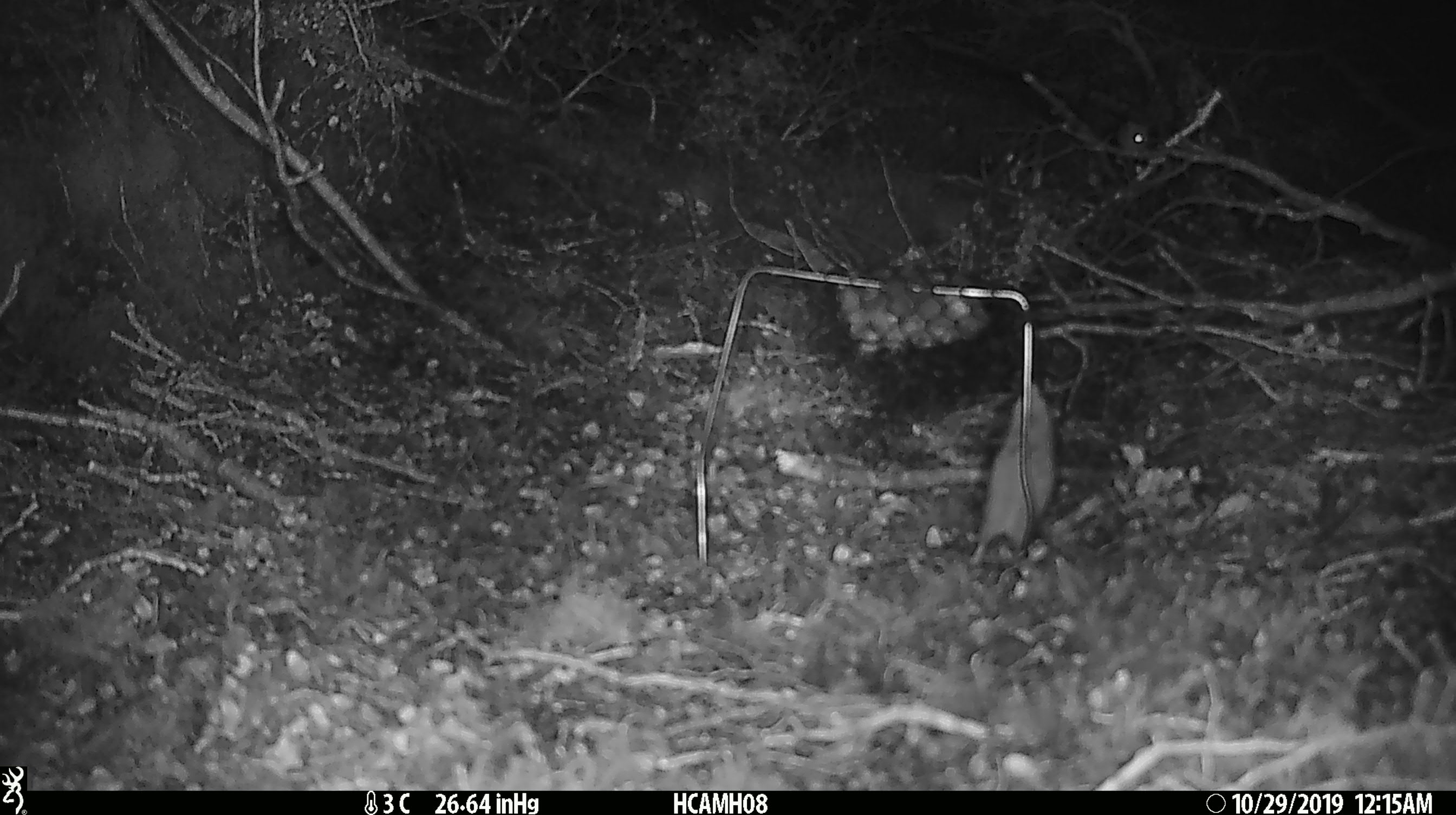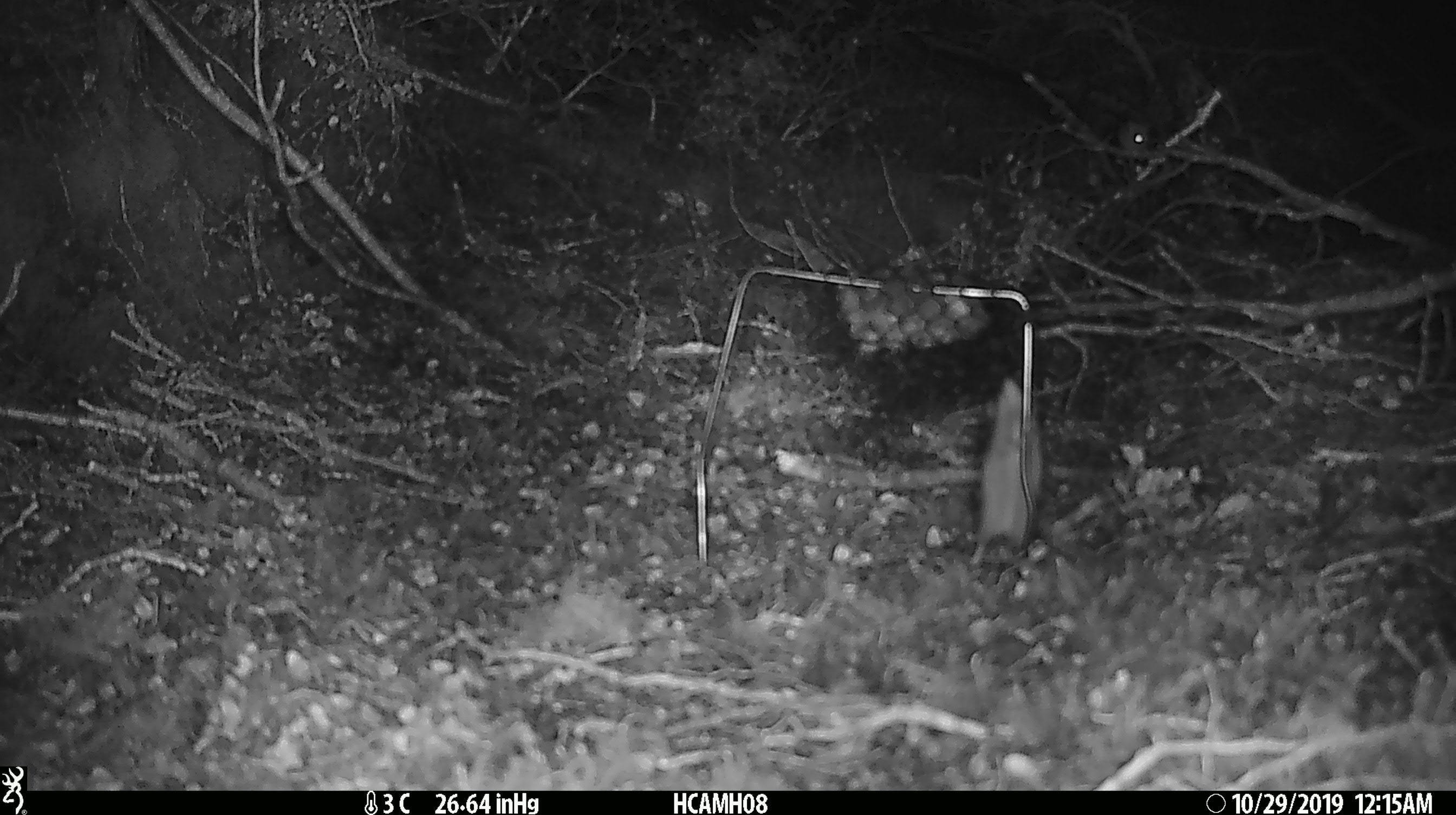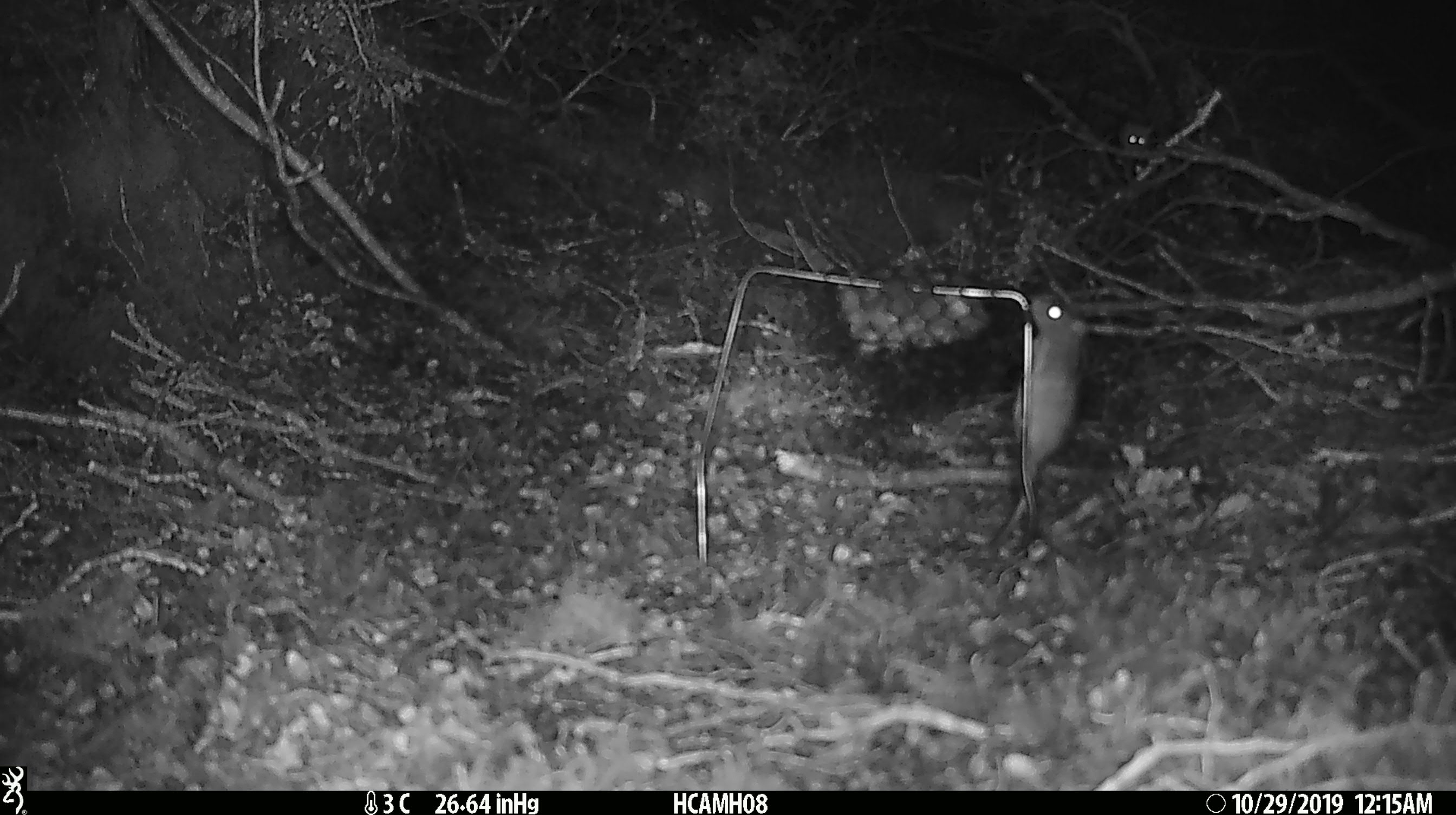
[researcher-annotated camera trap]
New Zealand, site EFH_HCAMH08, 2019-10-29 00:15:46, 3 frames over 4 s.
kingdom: Animalia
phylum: Chordata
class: Mammalia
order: Rodentia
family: Muridae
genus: Mus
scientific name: Mus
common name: mouse